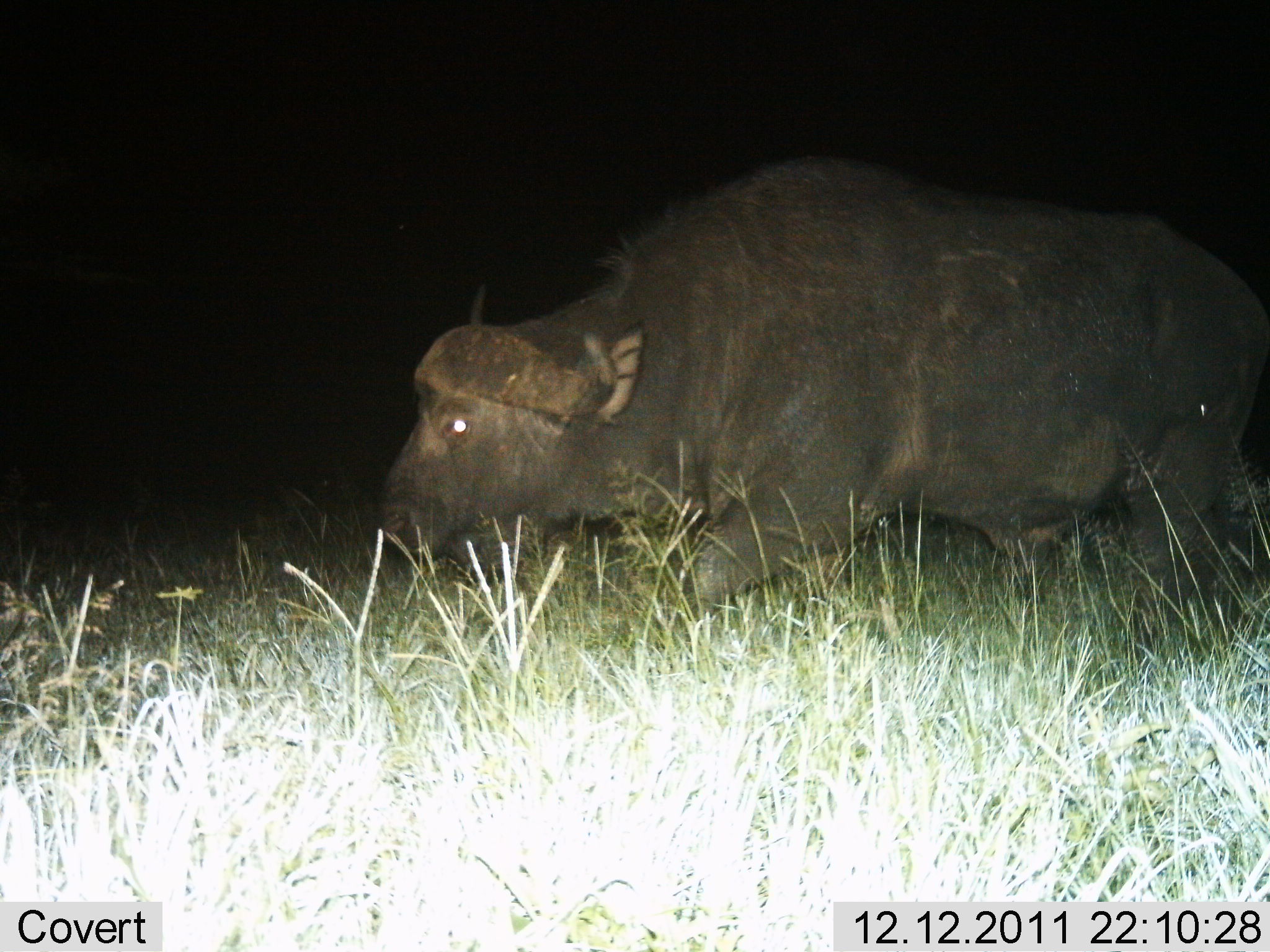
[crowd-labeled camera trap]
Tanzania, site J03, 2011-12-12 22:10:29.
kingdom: Animalia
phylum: Chordata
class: Mammalia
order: Artiodactyla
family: Bovidae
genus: Syncerus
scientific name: Syncerus caffer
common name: cape buffalo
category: buffalo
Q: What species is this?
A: Buffalo (cape buffalo) (Syncerus caffer).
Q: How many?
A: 1.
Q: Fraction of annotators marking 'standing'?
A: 24%.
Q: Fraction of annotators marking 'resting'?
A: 6%.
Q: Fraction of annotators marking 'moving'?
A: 76%.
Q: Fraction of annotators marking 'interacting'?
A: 0%.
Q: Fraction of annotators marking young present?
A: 0%.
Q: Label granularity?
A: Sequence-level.